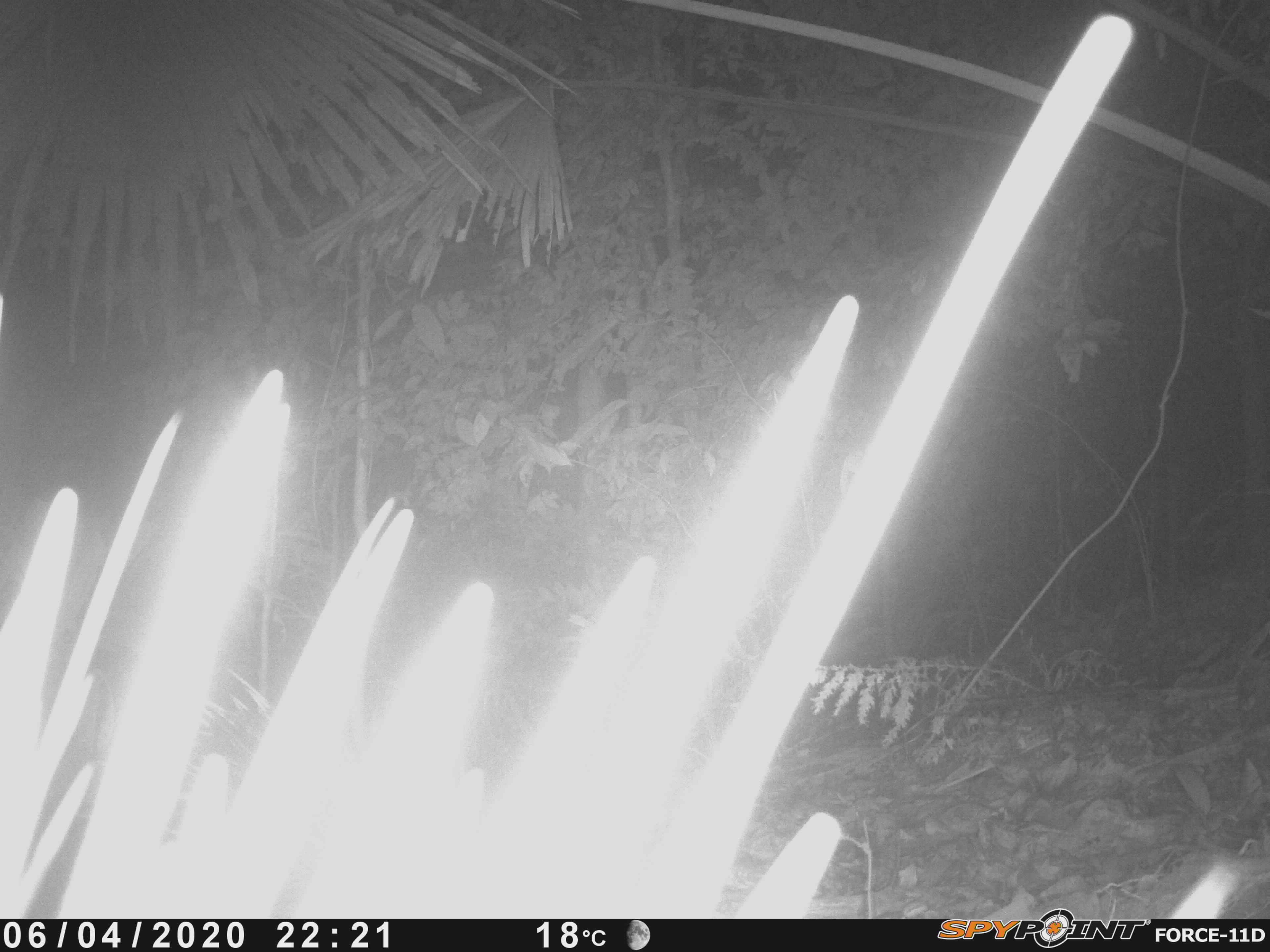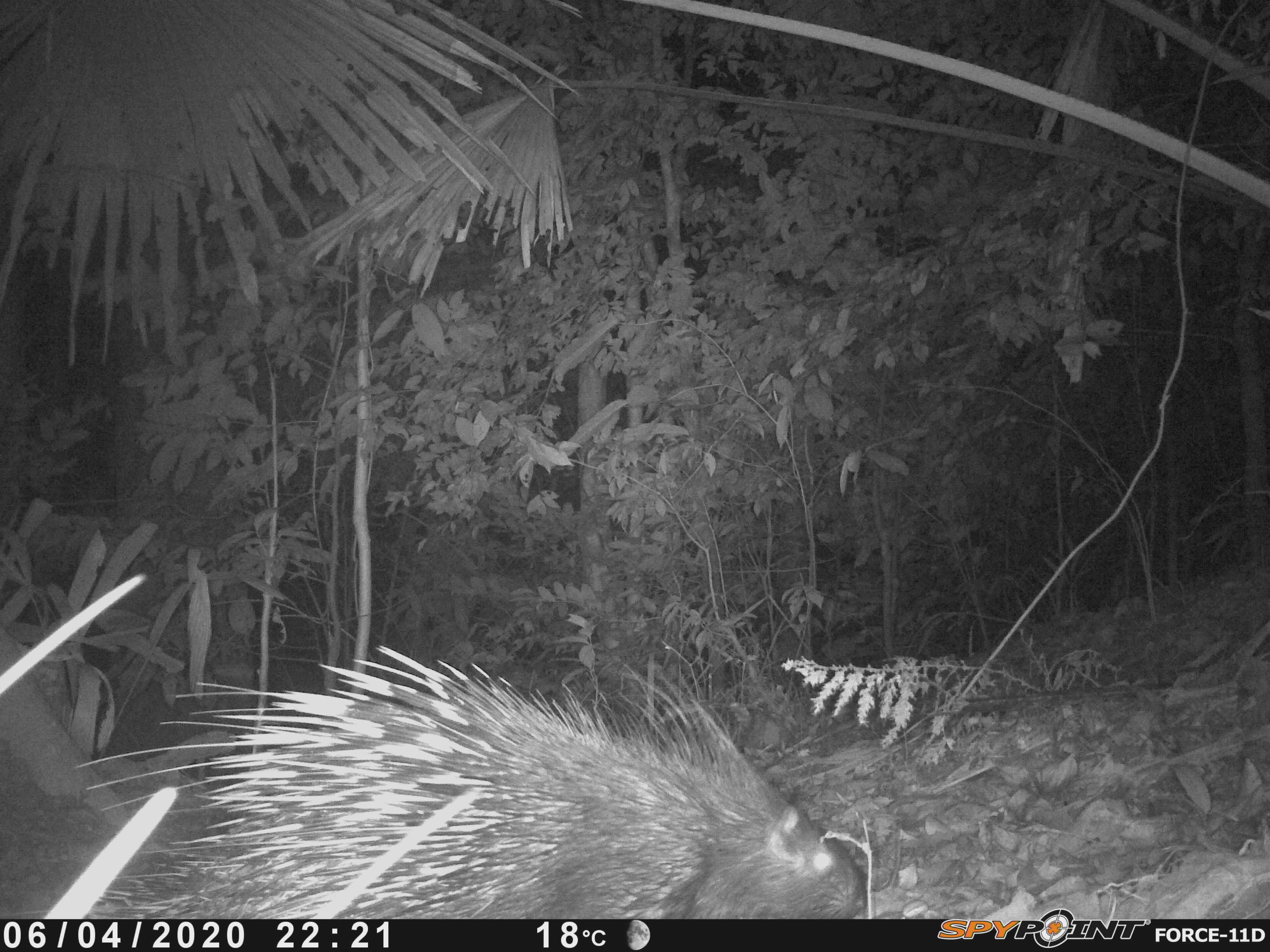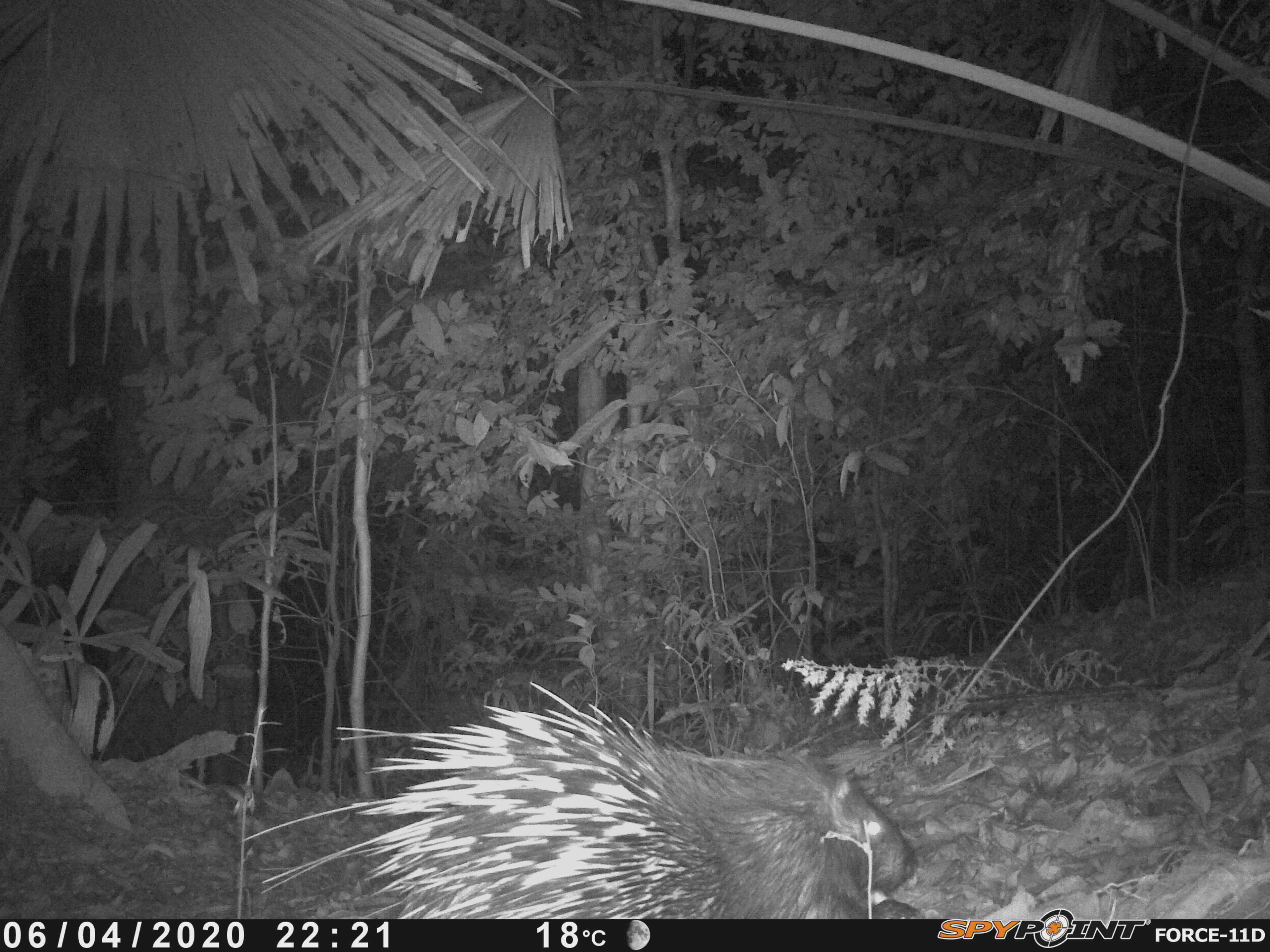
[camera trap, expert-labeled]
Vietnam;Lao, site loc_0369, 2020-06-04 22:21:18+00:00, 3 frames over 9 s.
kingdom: Animalia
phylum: Chordata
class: Mammalia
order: Rodentia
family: Hystricidae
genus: Hystrix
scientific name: Hystrix brachyura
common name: malayan porcupine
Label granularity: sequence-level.